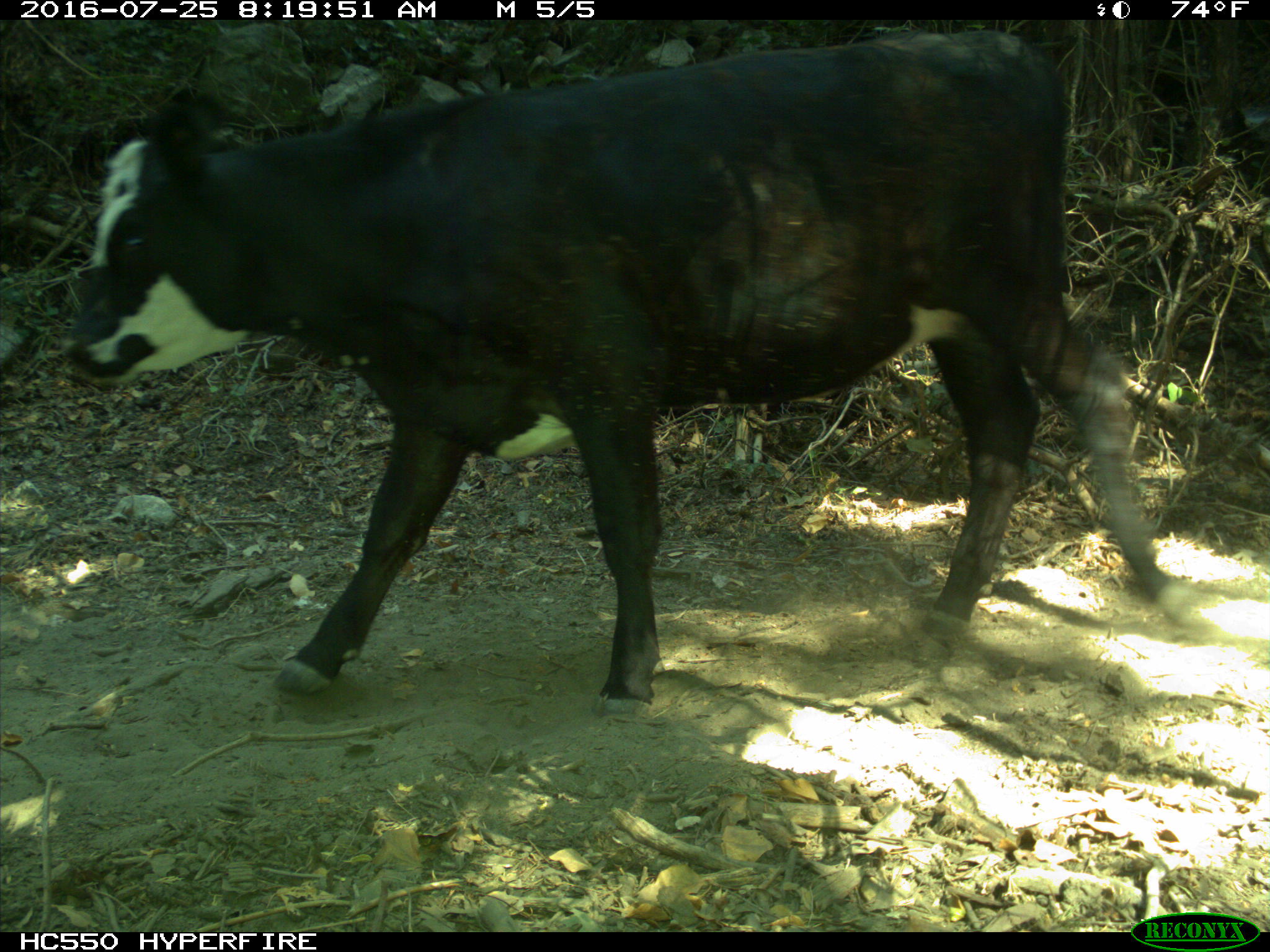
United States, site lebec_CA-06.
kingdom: Animalia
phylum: Chordata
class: Mammalia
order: Artiodactyla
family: Bovidae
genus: Bos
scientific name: Bos taurus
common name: domestic cow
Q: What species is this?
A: Bos taurus (domestic cow).